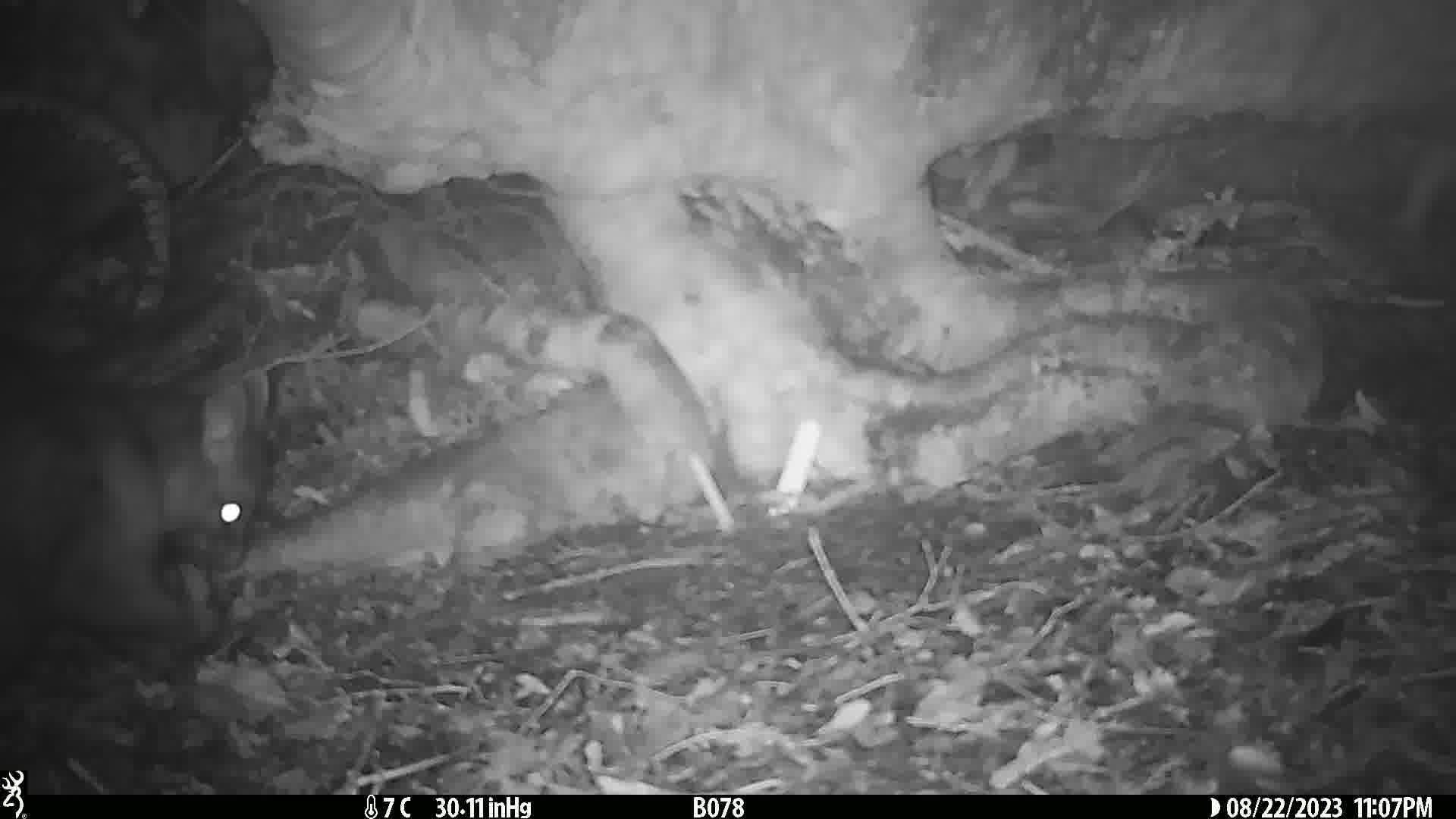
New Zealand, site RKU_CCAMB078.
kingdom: Animalia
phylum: Chordata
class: Mammalia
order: Diprotodontia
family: Phalangeridae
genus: Trichosurus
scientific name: Trichosurus vulpecula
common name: common brushtail possum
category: possum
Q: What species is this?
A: Possum (common brushtail possum) (Trichosurus vulpecula).